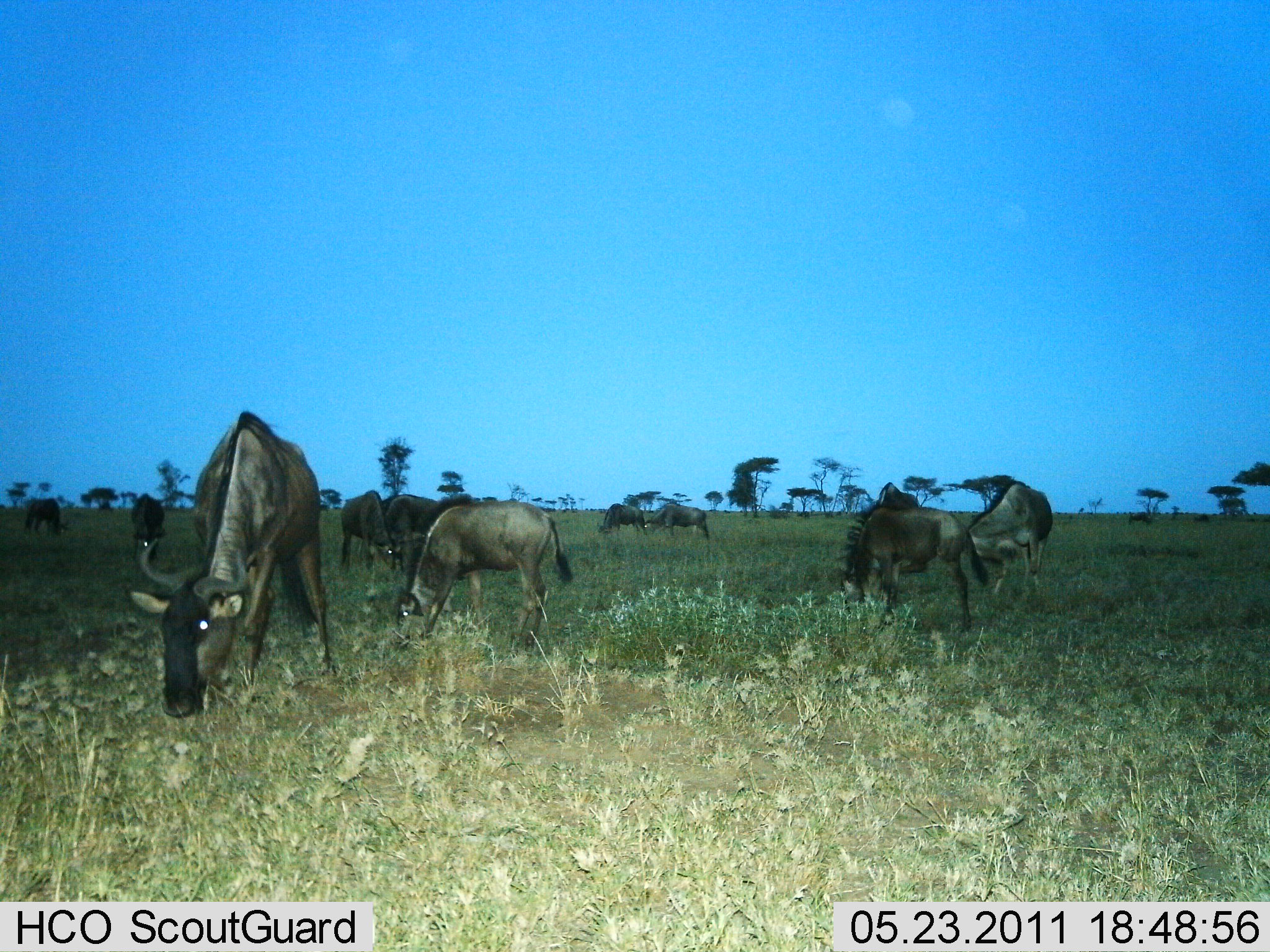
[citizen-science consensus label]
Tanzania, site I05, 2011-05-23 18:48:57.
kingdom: Animalia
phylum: Chordata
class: Mammalia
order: Artiodactyla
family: Bovidae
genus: Connochaetes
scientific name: Connochaetes taurinus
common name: blue wildebeest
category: wildebeest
Wildebeest (blue wildebeest) (Connochaetes taurinus), count 11-50. Behavior (volunteer vote fractions): standing 35%, resting 0%, moving 6%, interacting 0%. Young present (vote fraction): 12%. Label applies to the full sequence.